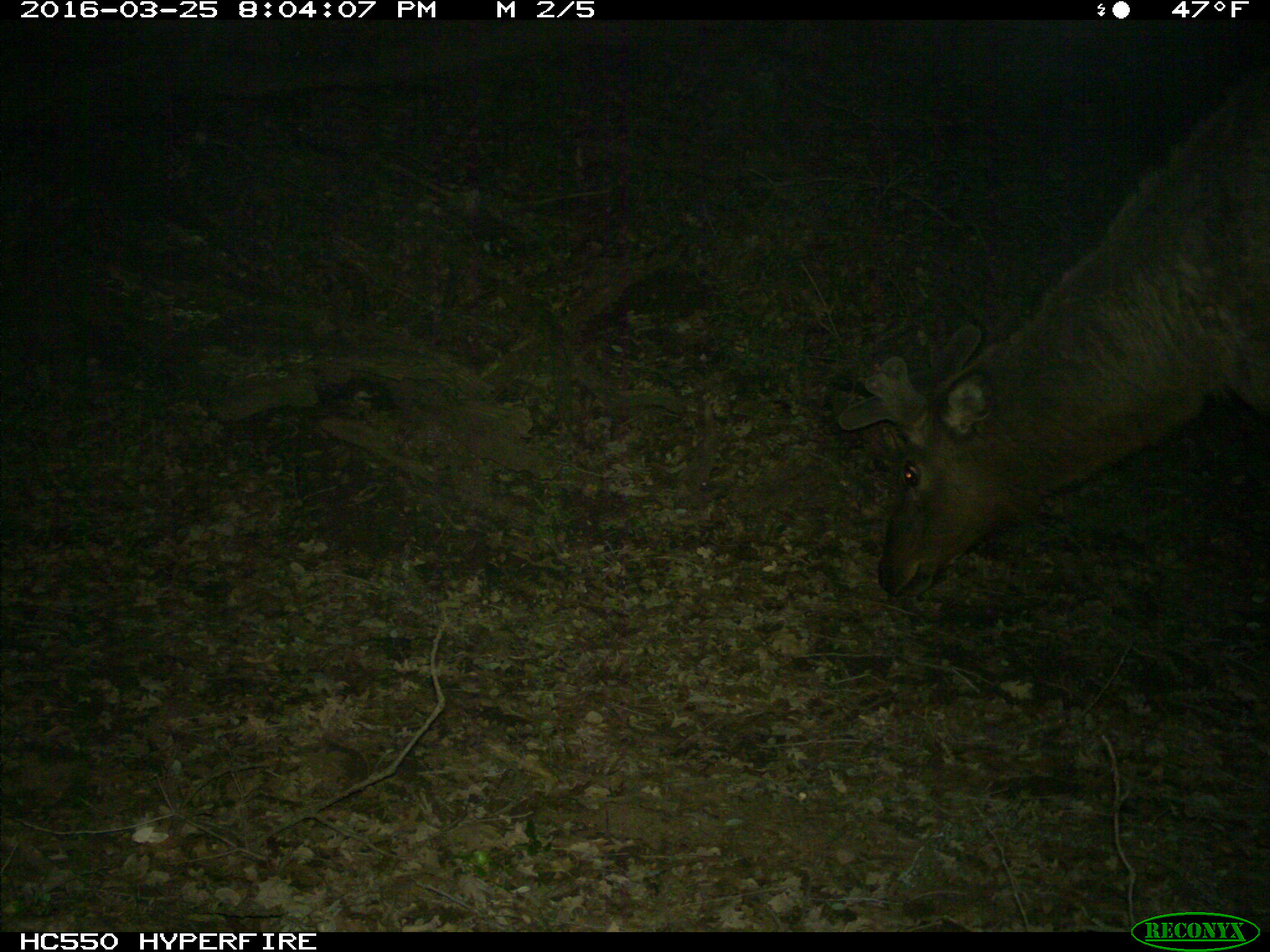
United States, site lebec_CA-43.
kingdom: Animalia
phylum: Chordata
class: Mammalia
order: Artiodactyla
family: Cervidae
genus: Cervus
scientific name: Cervus canadensis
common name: elk